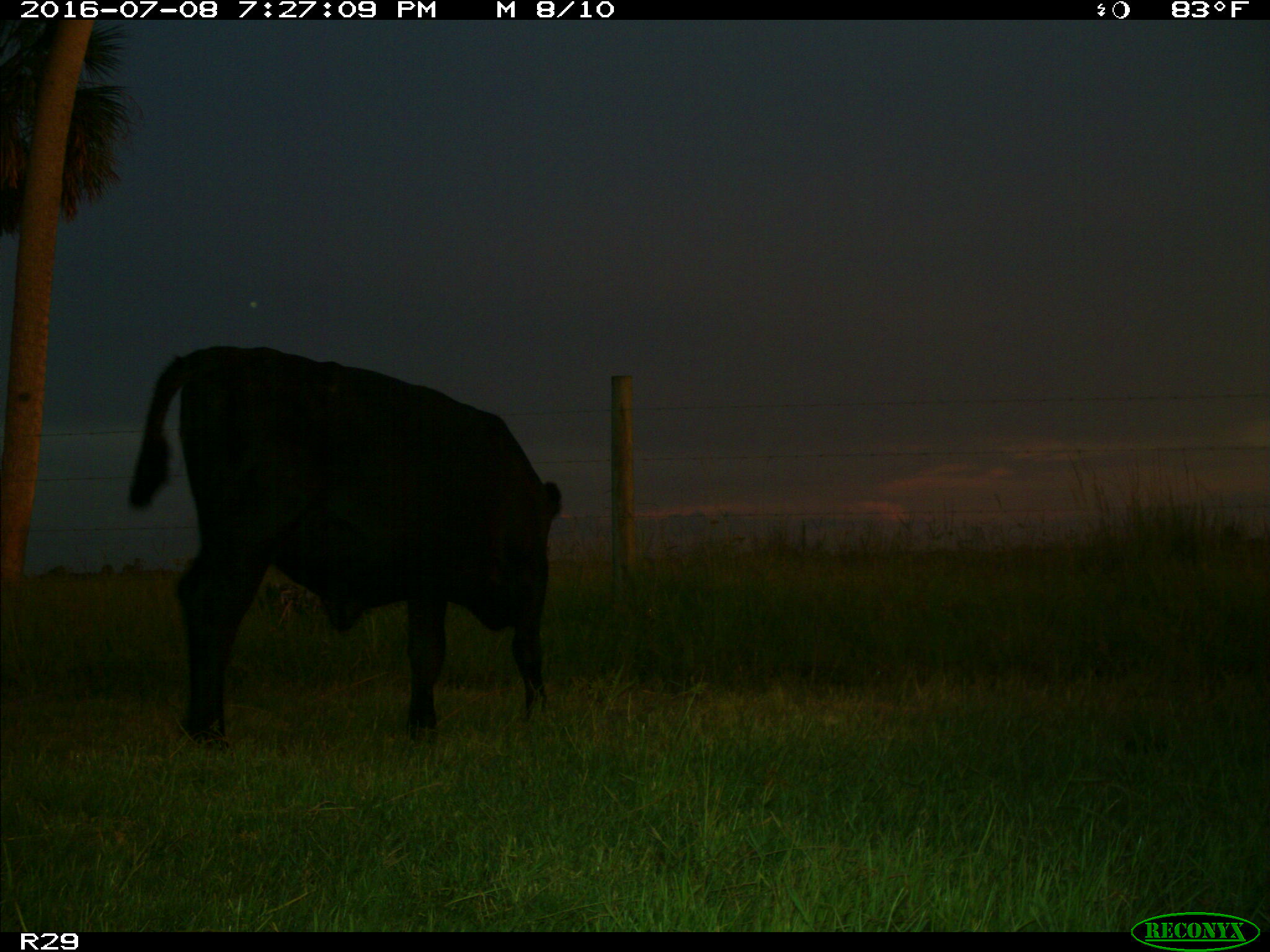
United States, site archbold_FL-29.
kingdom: Animalia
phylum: Chordata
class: Mammalia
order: Artiodactyla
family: Bovidae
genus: Bos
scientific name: Bos taurus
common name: domestic cow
Bos taurus (domestic cow).